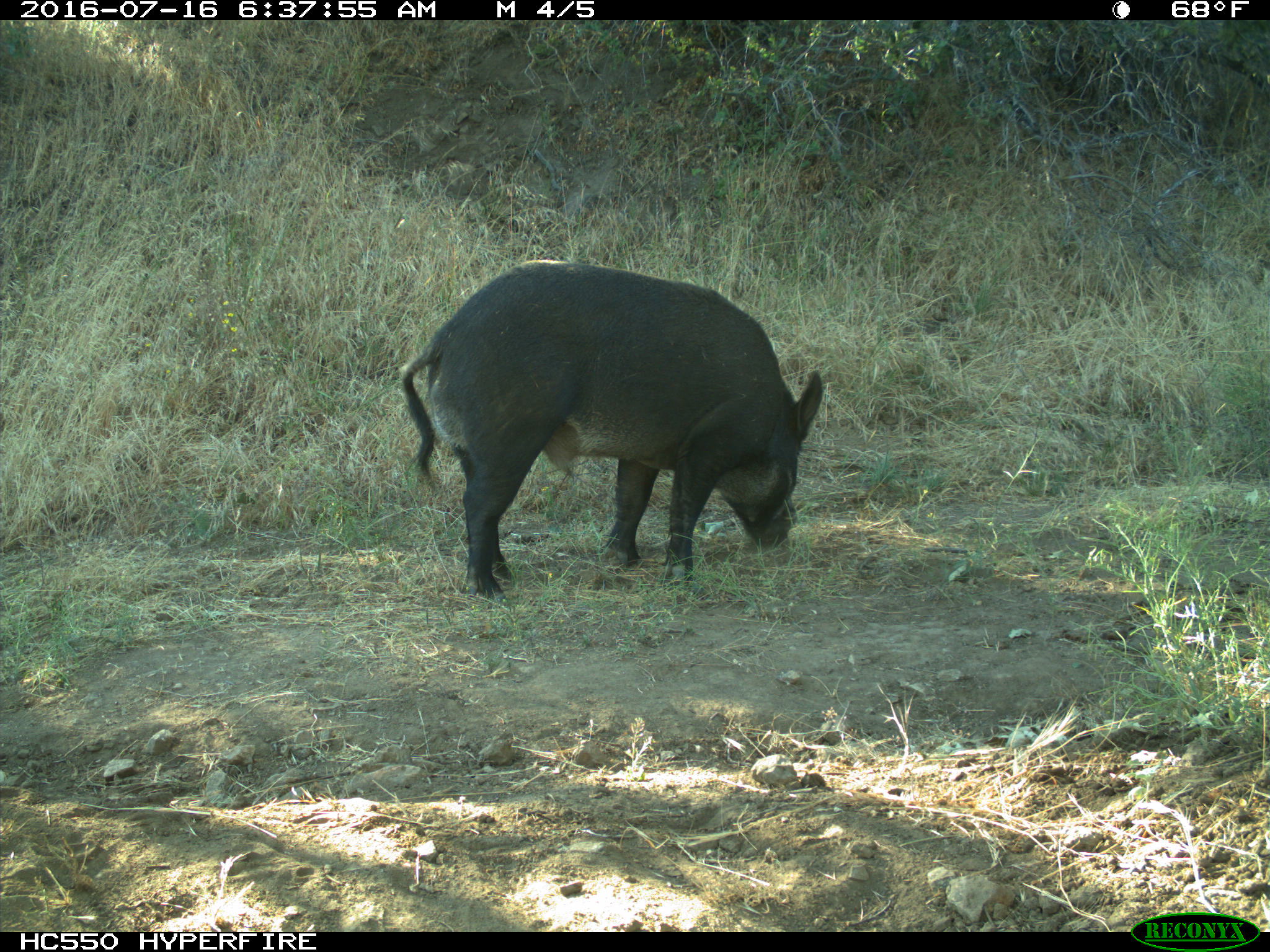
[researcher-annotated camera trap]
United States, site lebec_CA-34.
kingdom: Animalia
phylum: Chordata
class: Mammalia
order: Artiodactyla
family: Suidae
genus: Sus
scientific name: Sus scrofa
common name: wild boar